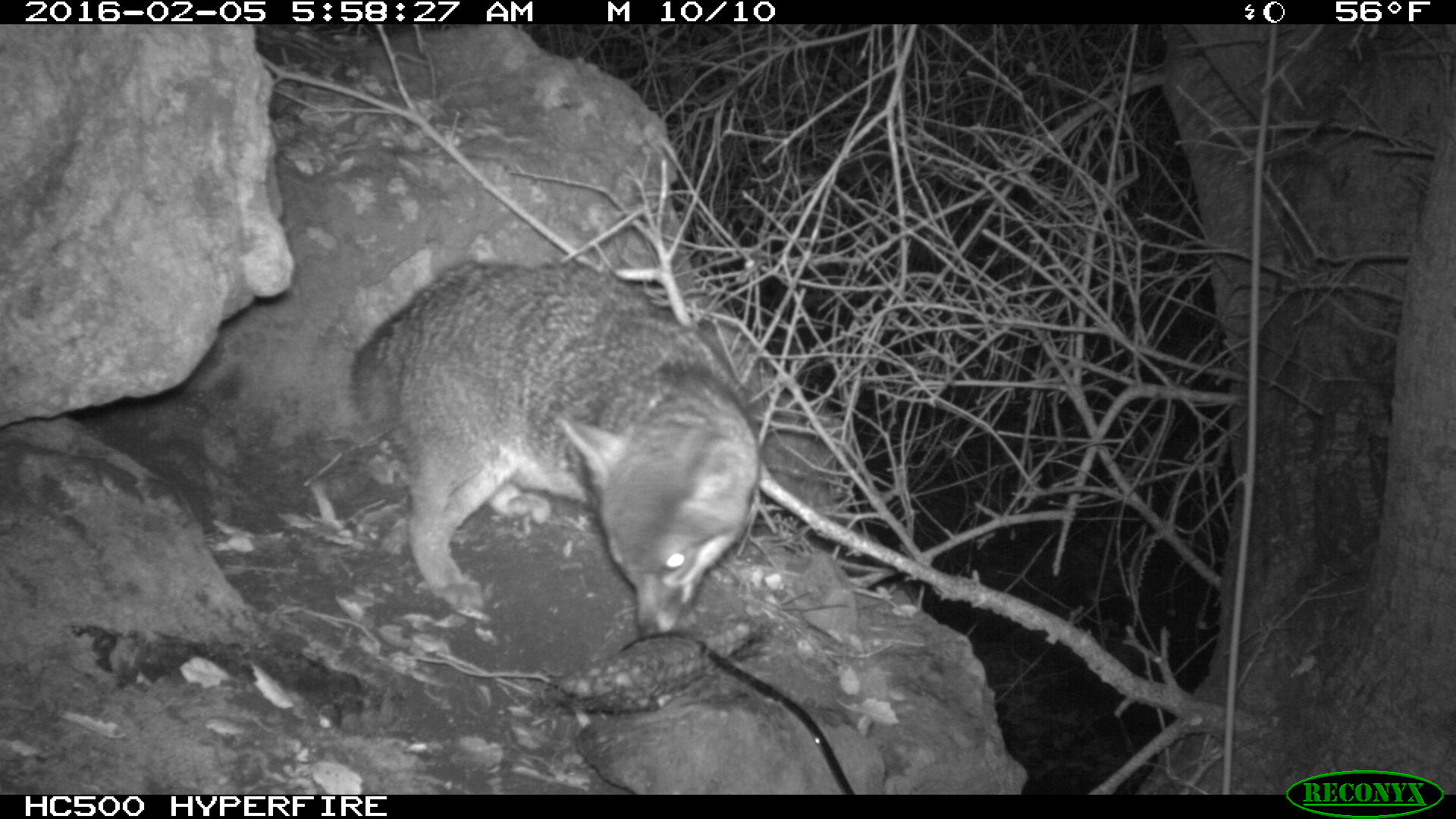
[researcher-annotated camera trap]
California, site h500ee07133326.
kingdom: Animalia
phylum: Chordata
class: Mammalia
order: Carnivora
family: Canidae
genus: Urocyon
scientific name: Urocyon littoralis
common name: island fox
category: fox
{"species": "fox (island fox) (Urocyon littoralis)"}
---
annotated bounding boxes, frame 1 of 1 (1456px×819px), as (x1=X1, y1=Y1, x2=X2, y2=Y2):
fox: (x1=350, y1=262, x2=764, y2=638)